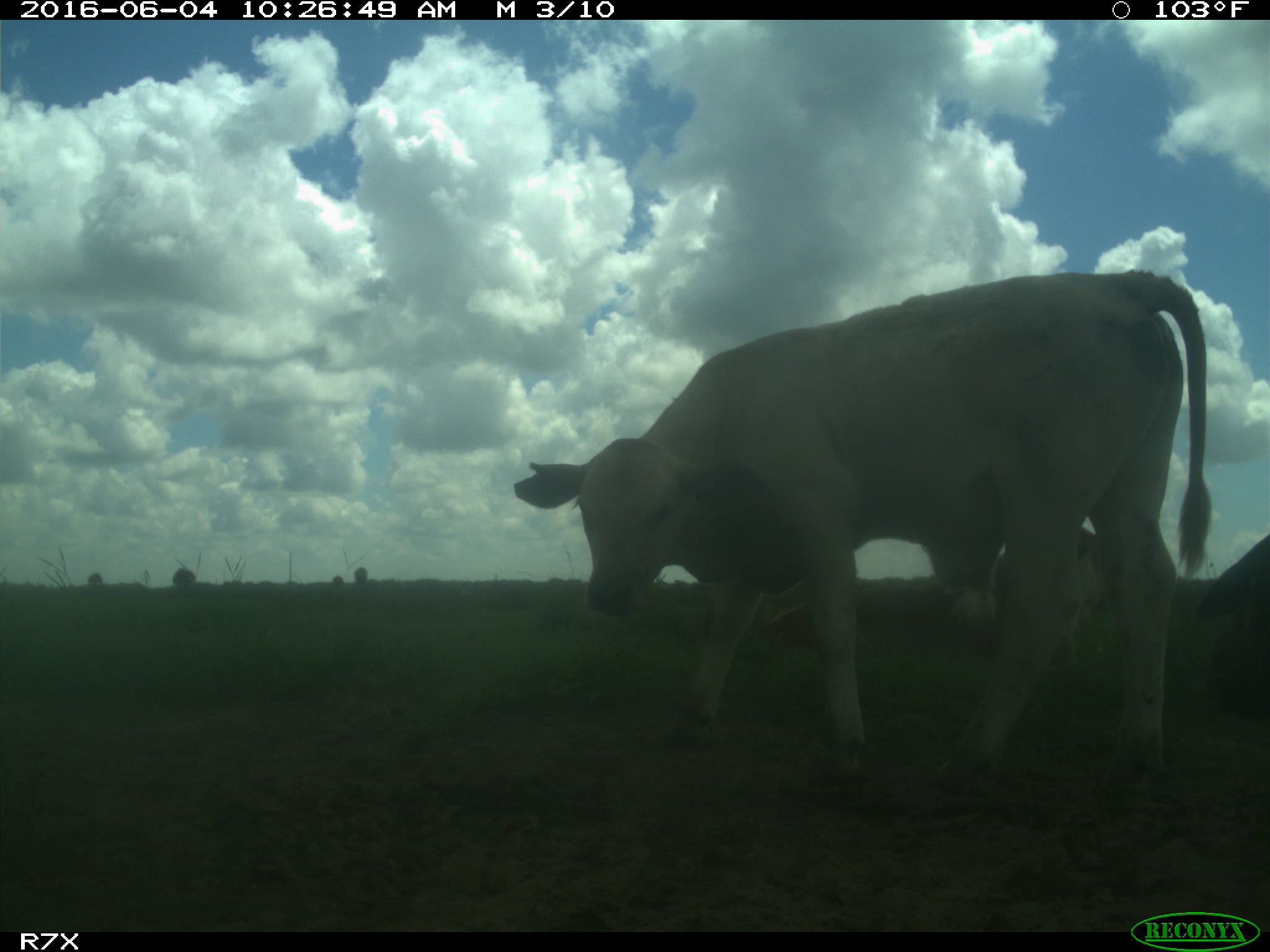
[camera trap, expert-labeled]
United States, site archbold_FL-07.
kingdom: Animalia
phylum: Chordata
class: Mammalia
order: Artiodactyla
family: Bovidae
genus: Bos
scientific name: Bos taurus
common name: domestic cow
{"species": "Bos taurus (domestic cow)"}